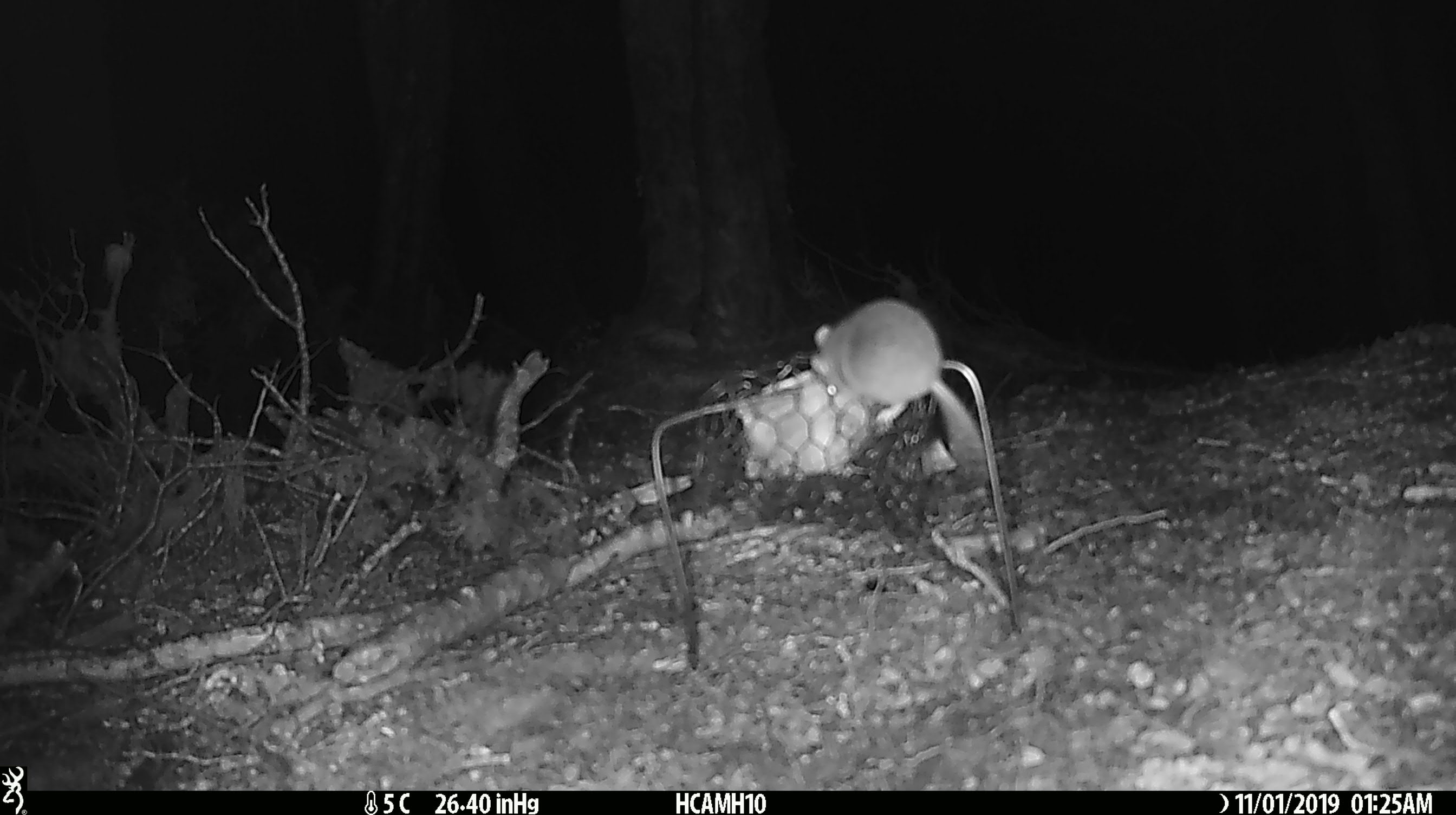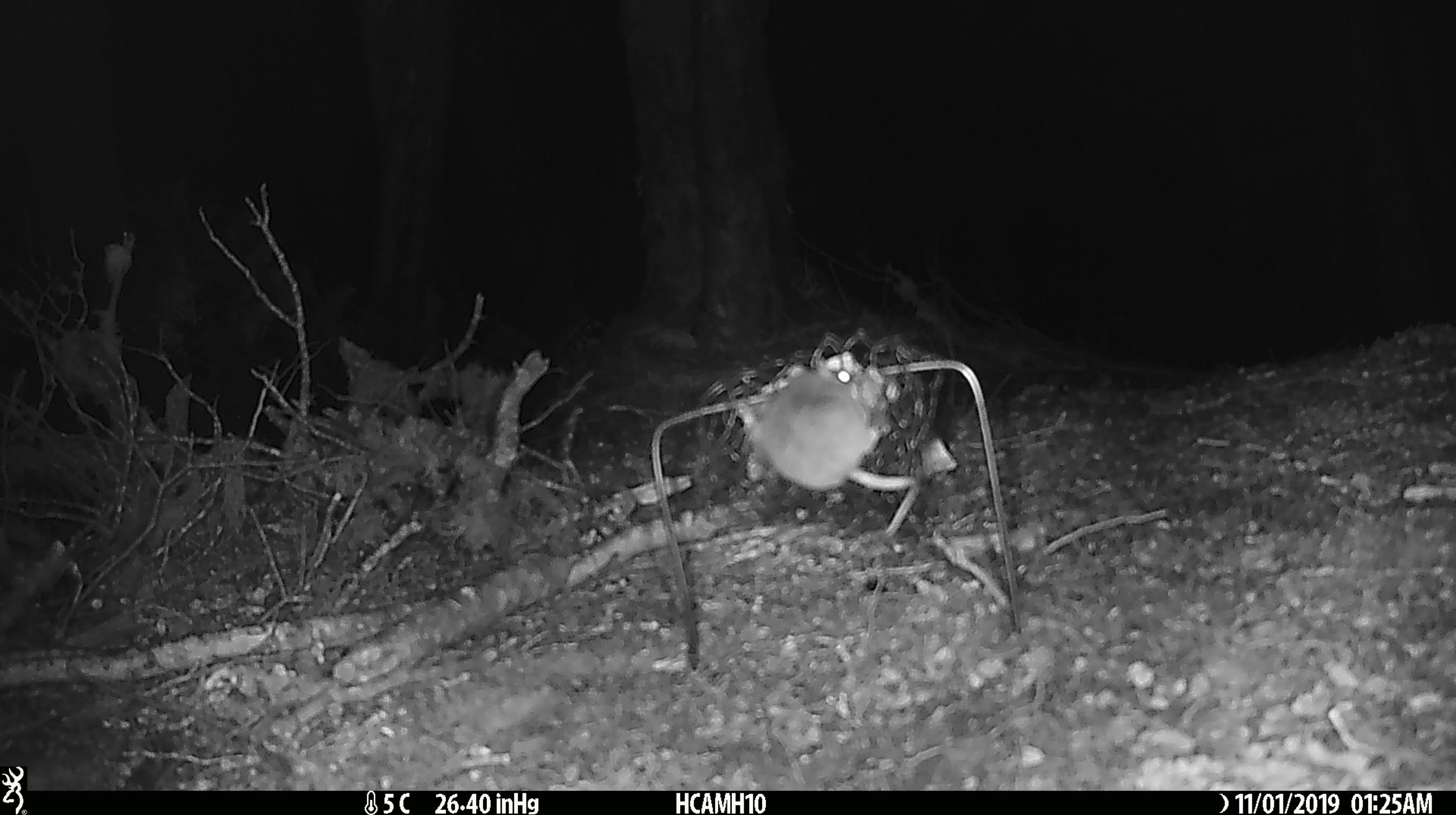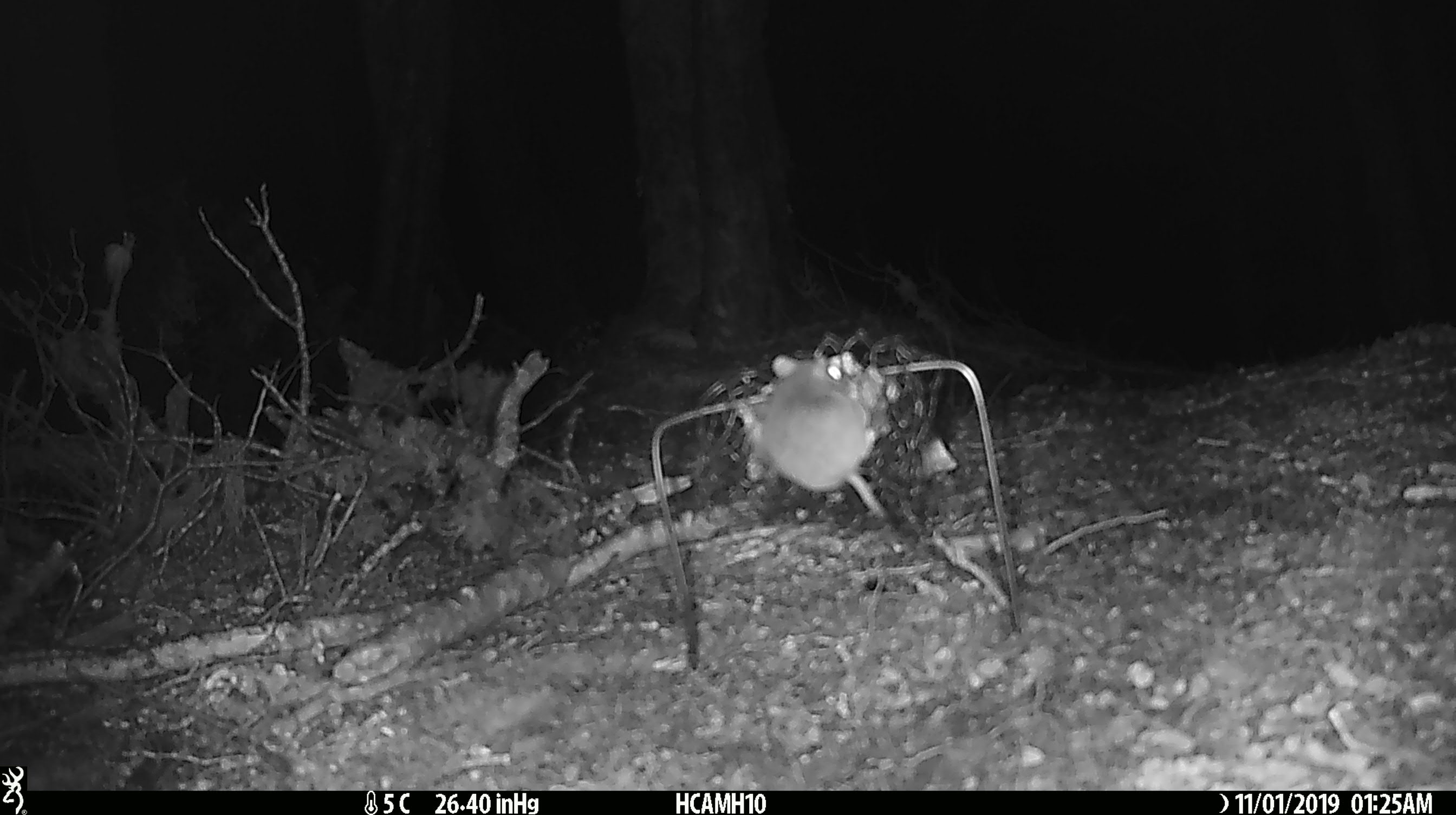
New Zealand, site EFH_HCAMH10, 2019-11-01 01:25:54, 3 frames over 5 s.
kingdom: Animalia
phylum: Chordata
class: Mammalia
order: Rodentia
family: Muridae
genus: Mus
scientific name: Mus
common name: mouse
Mouse (Mus).